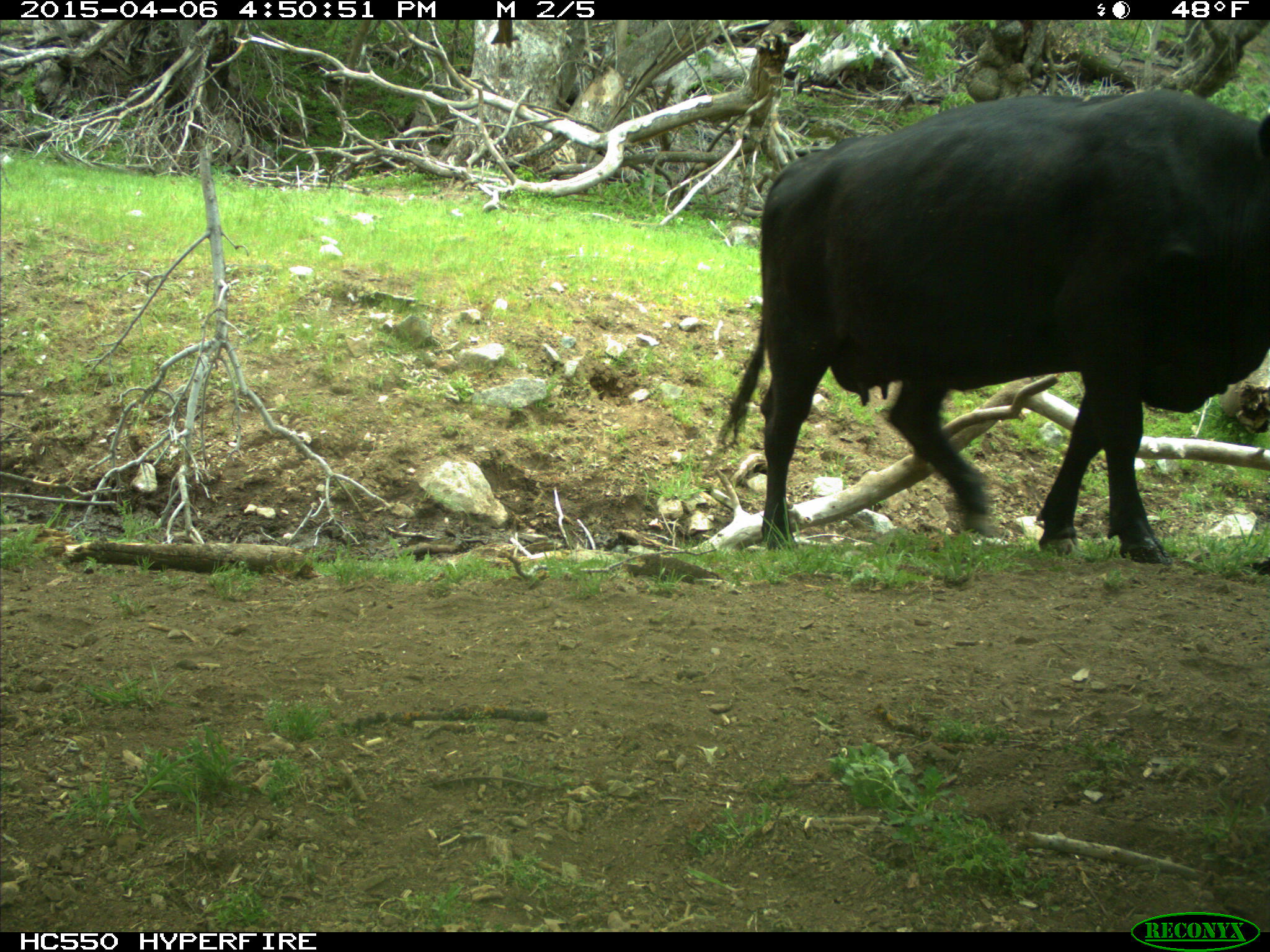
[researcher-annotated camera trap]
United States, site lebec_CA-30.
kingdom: Animalia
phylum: Chordata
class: Mammalia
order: Artiodactyla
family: Bovidae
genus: Bos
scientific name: Bos taurus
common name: domestic cow